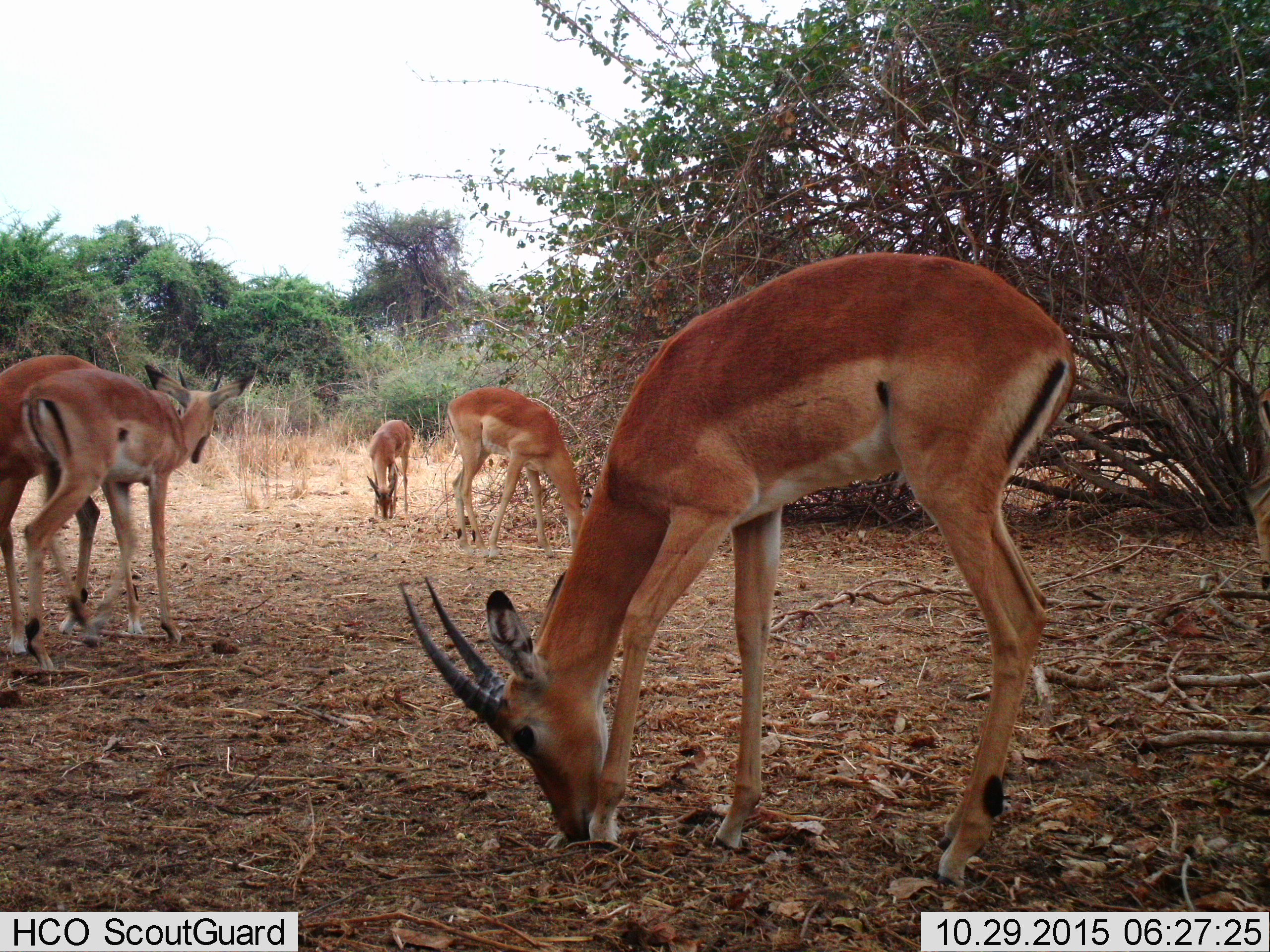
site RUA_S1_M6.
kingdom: Animalia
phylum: Chordata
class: Mammalia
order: Artiodactyla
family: Bovidae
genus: Aepyceros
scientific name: Aepyceros melampus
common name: impala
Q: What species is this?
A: Impala (Aepyceros melampus).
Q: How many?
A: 5.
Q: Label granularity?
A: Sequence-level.